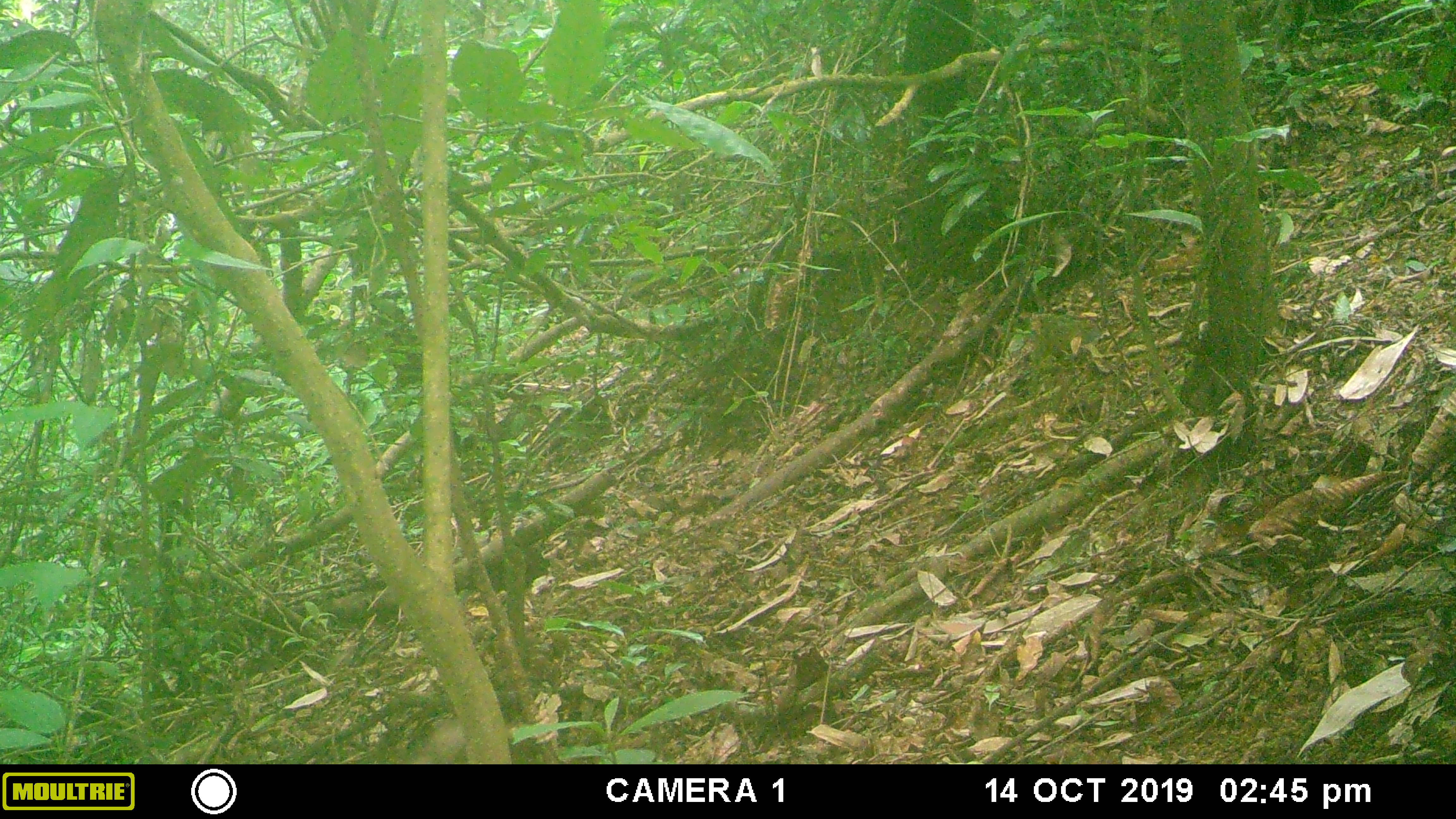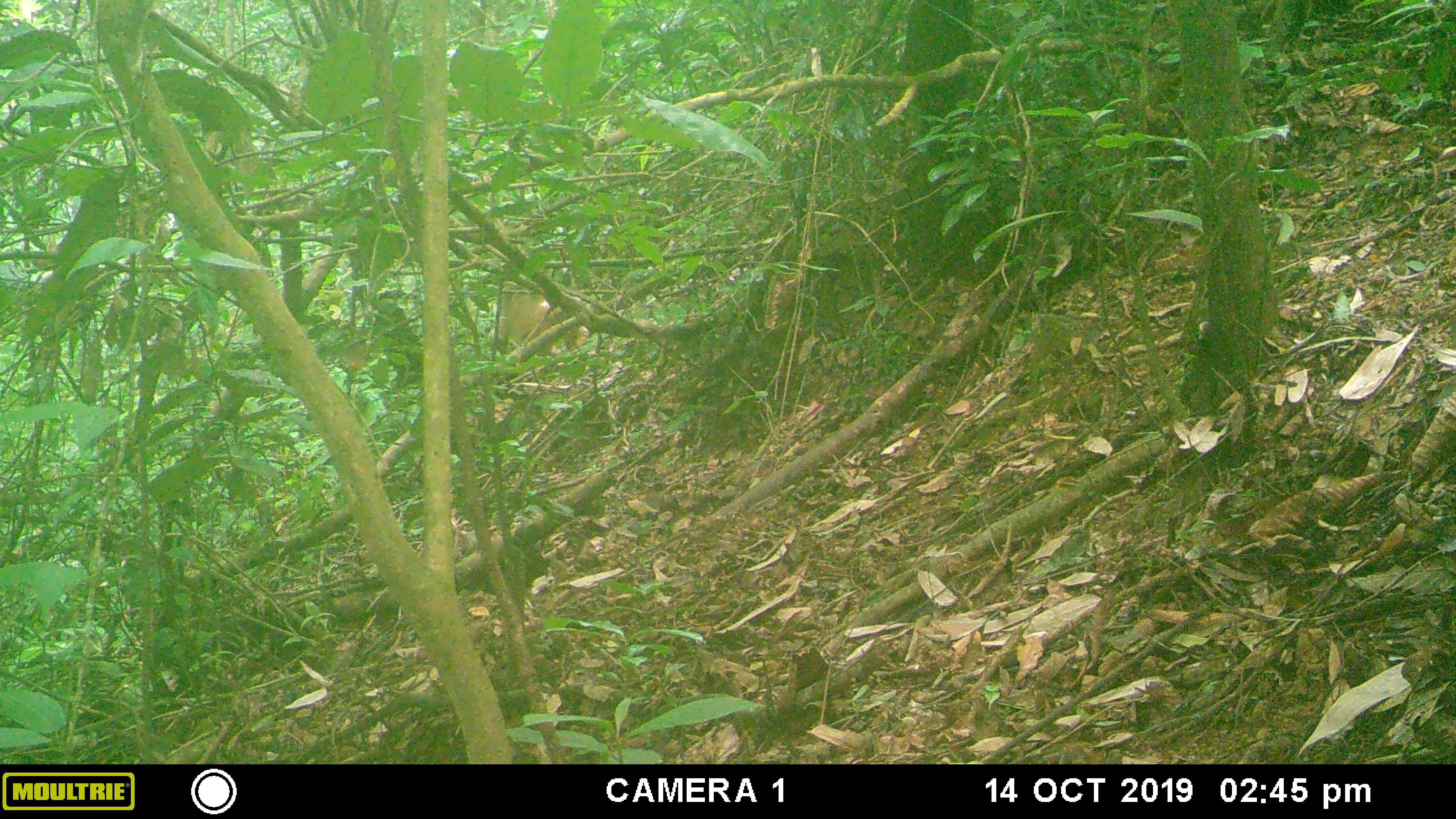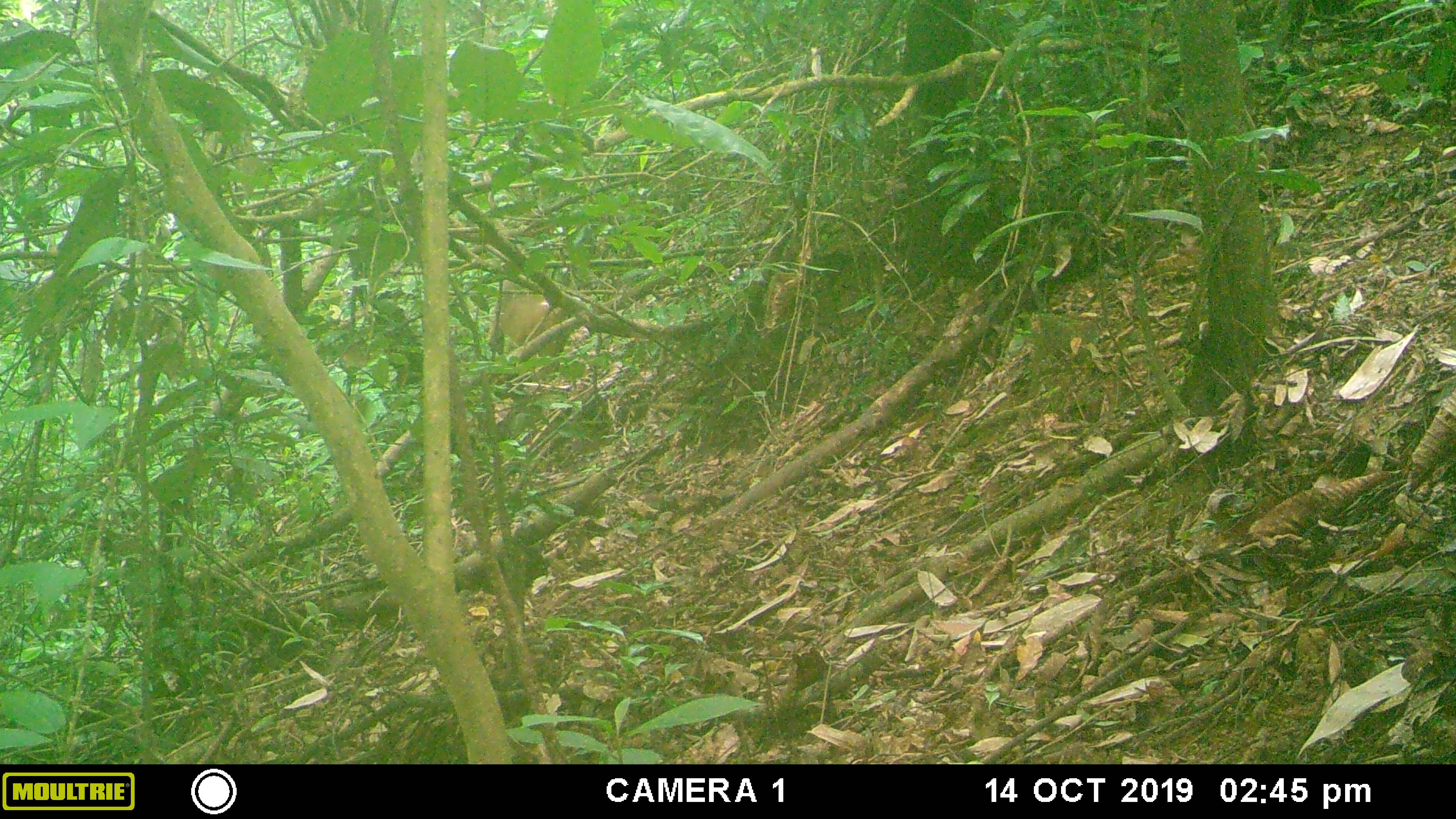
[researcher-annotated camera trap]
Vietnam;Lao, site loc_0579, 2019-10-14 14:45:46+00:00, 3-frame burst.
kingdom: Animalia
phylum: Chordata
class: Mammalia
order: Primates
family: Cercopithecidae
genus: Macaca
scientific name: Macaca arctoides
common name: stump-tailed macaque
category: stump tailed macaque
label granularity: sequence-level